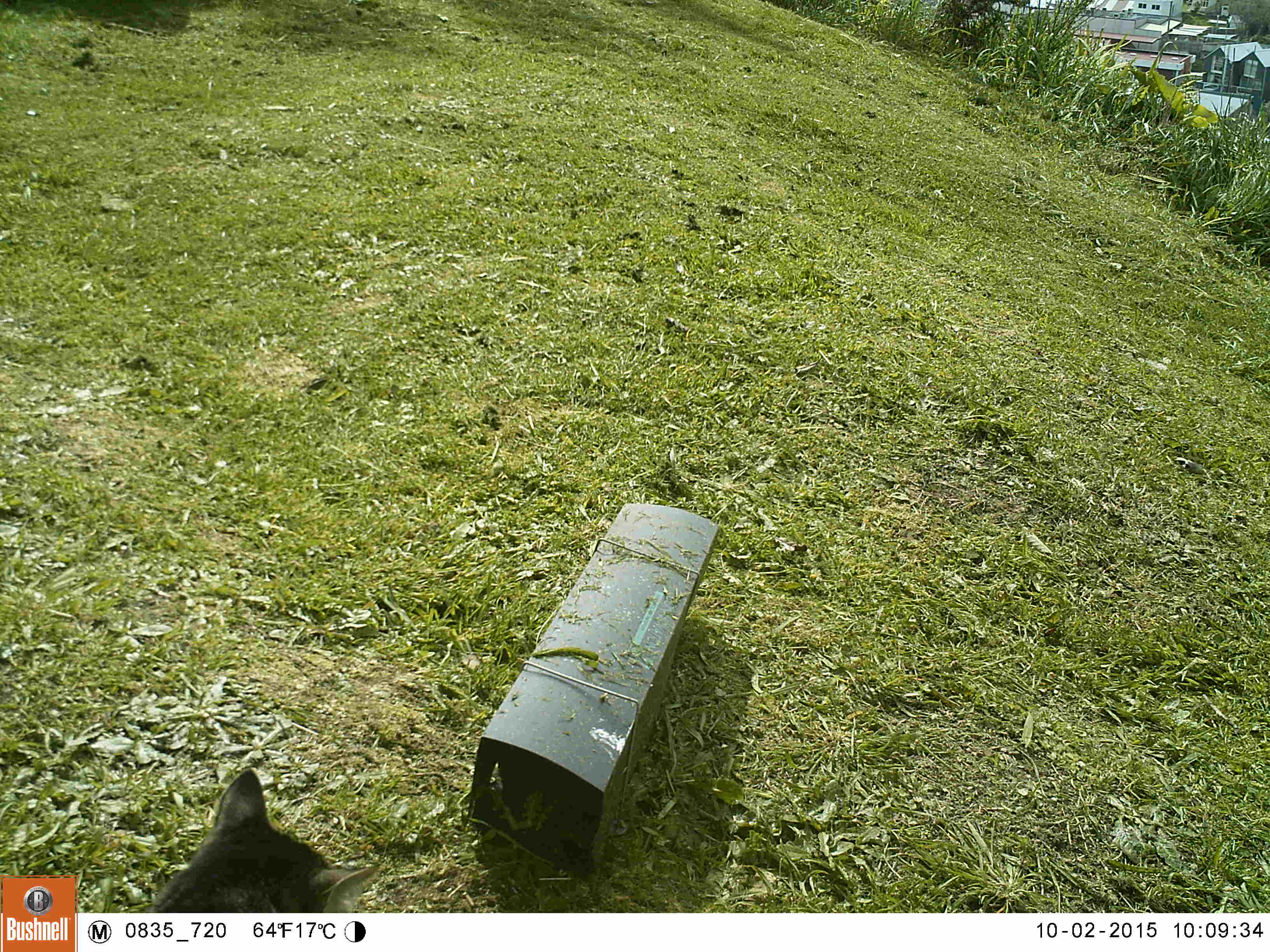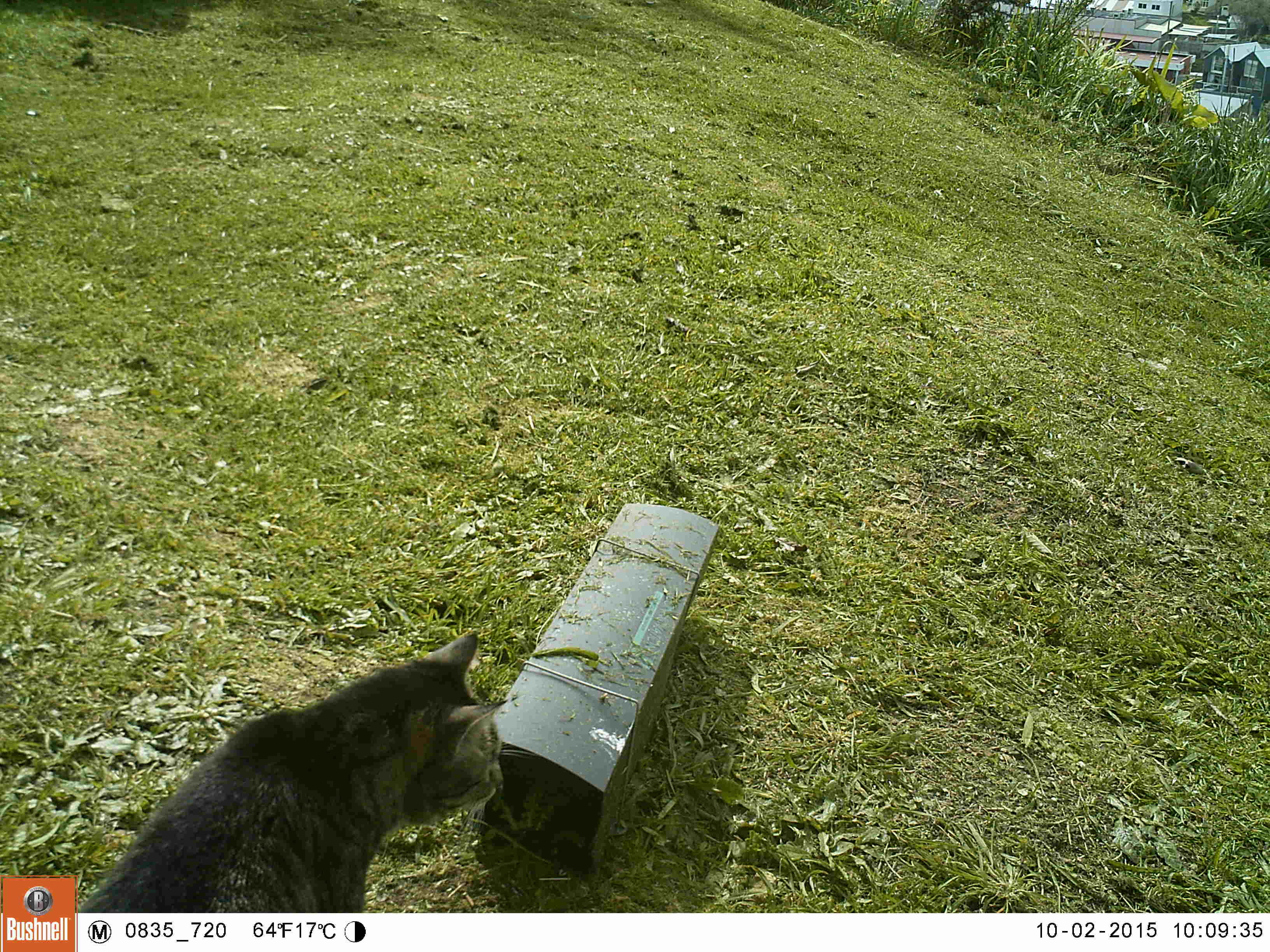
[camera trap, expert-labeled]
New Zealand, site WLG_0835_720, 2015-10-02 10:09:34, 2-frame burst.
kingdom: Animalia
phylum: Chordata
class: Mammalia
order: Carnivora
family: Felidae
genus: Felis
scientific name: Felis catus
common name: domestic cat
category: cat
Cat (domestic cat) (Felis catus).